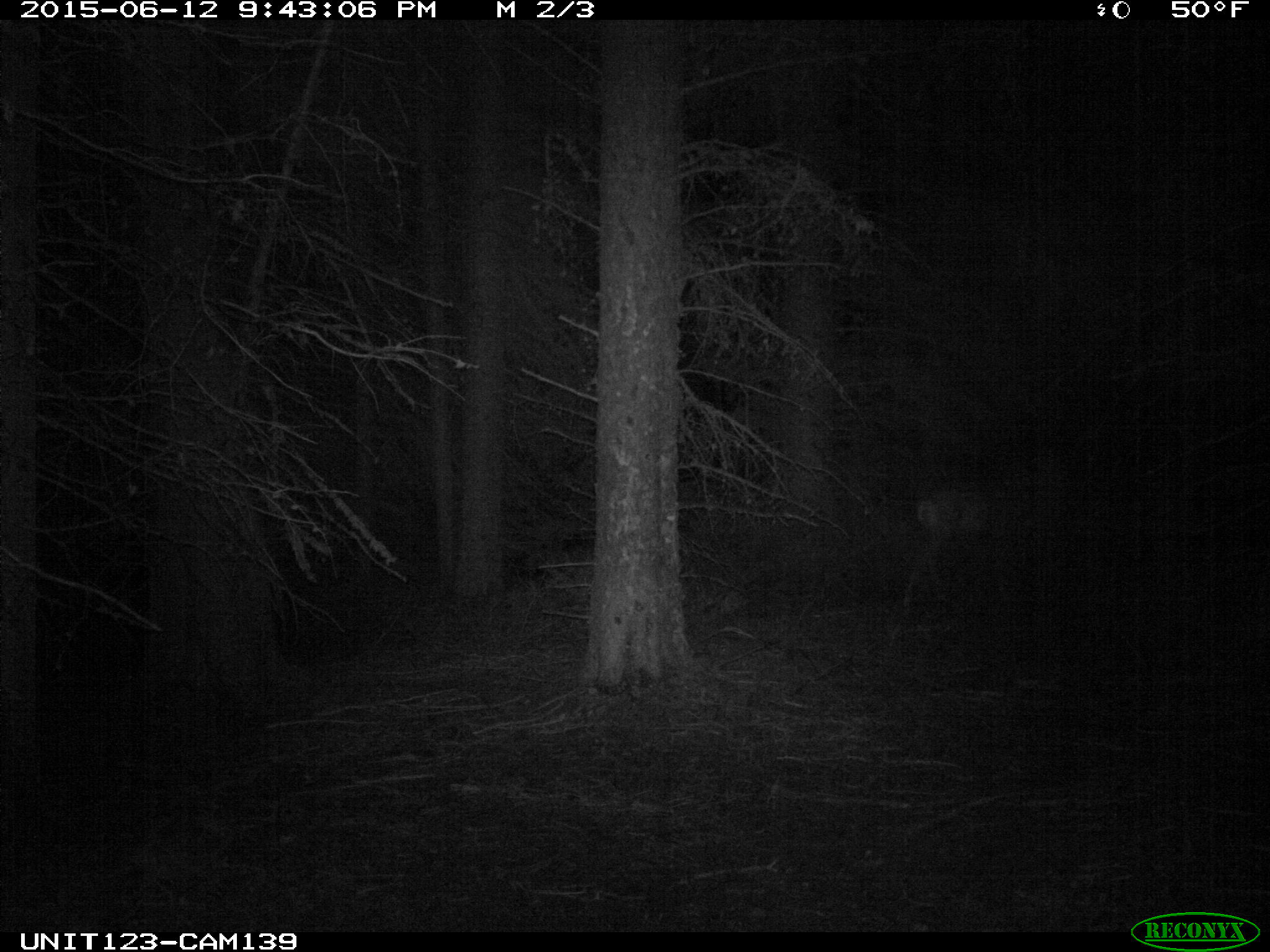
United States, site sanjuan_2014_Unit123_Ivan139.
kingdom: Animalia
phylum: Chordata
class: Mammalia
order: Artiodactyla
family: Cervidae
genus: Odocoileus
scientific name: Odocoileus hemionus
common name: mule deer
Odocoileus hemionus (mule deer).